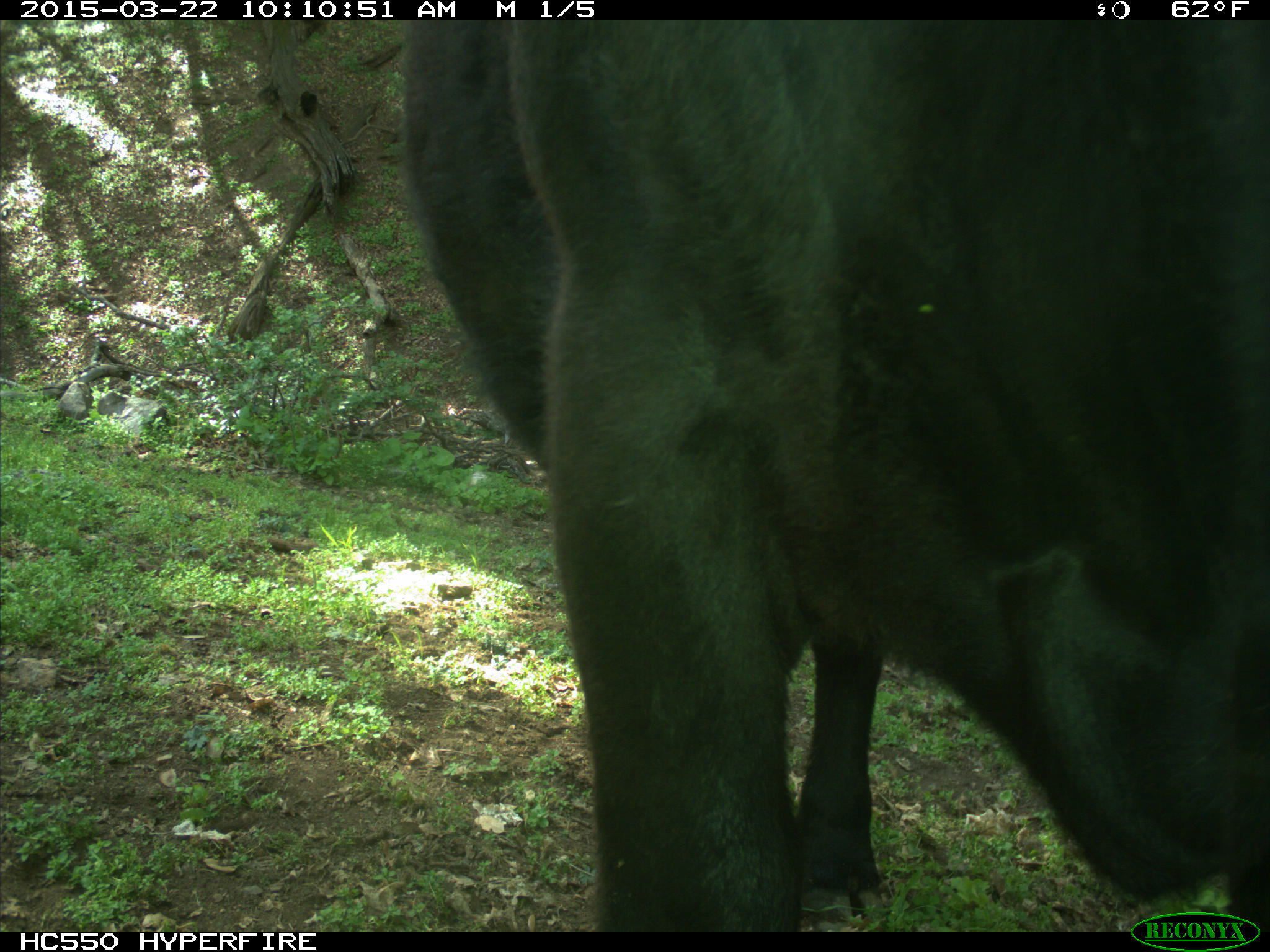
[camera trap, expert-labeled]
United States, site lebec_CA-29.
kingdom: Animalia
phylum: Chordata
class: Mammalia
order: Artiodactyla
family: Bovidae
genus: Bos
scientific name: Bos taurus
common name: domestic cow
Bos taurus (domestic cow).